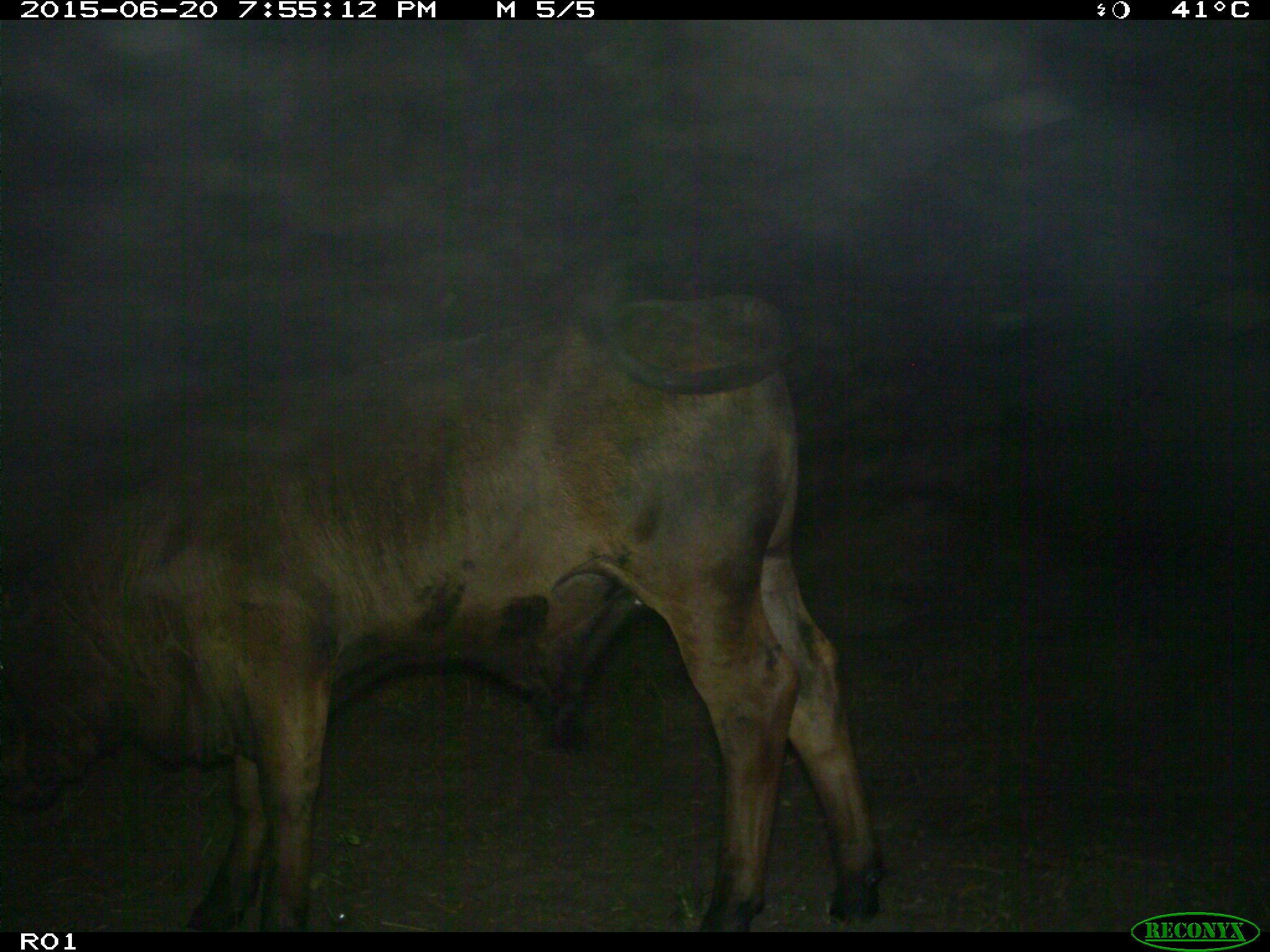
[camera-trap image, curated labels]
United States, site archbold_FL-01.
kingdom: Animalia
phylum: Chordata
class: Mammalia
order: Artiodactyla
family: Bovidae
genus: Bos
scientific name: Bos taurus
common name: domestic cow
Bos taurus (domestic cow).